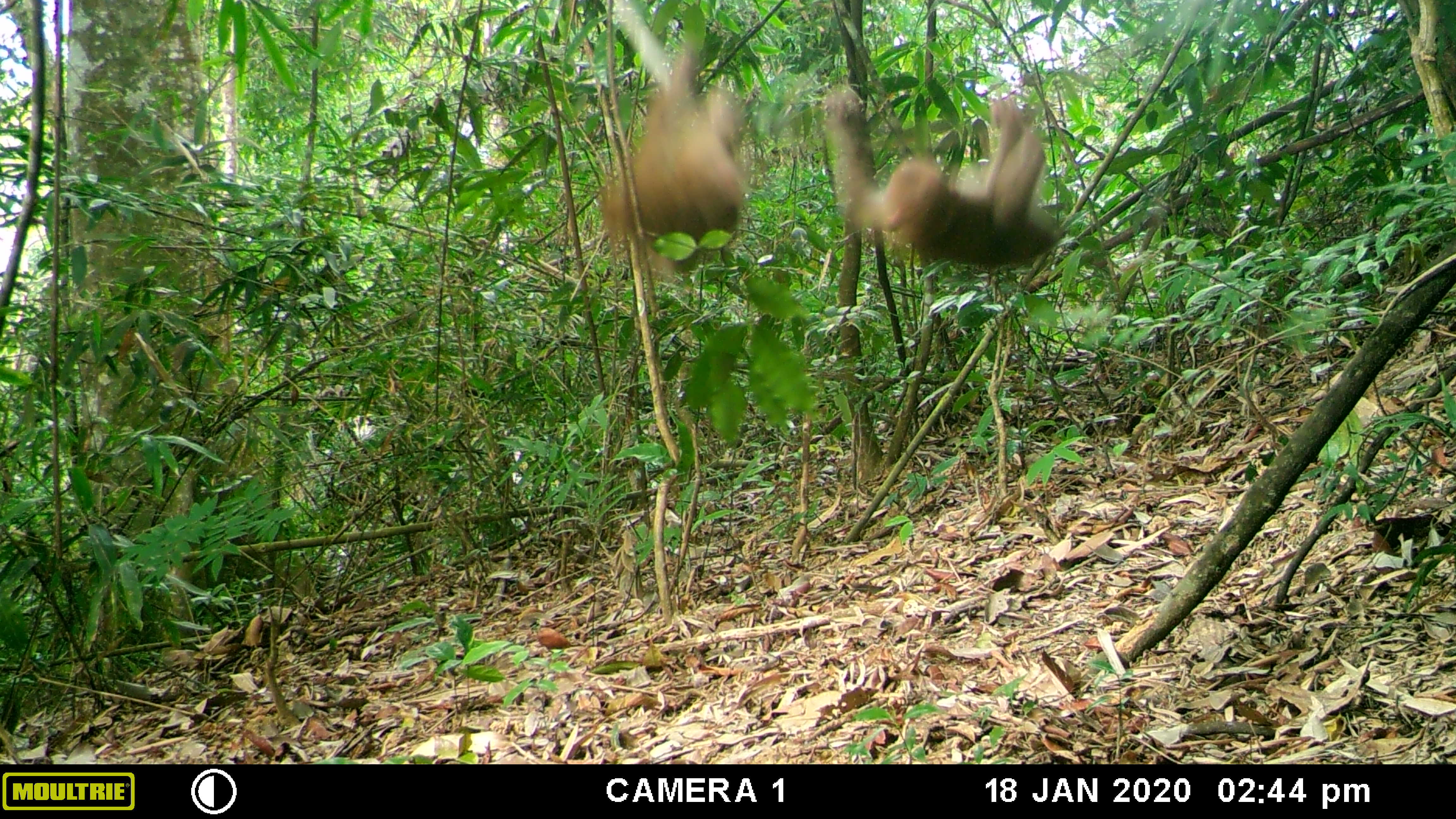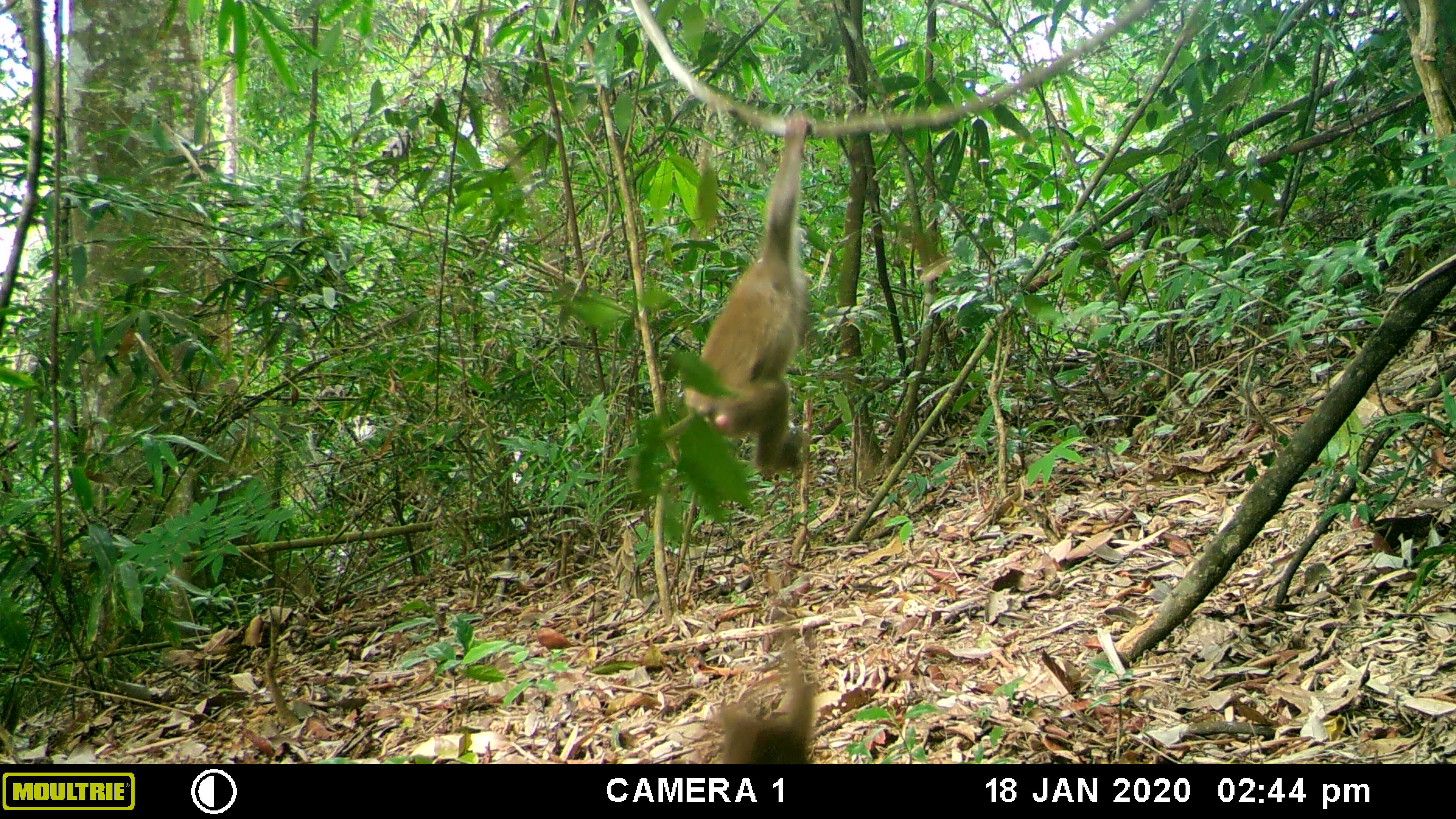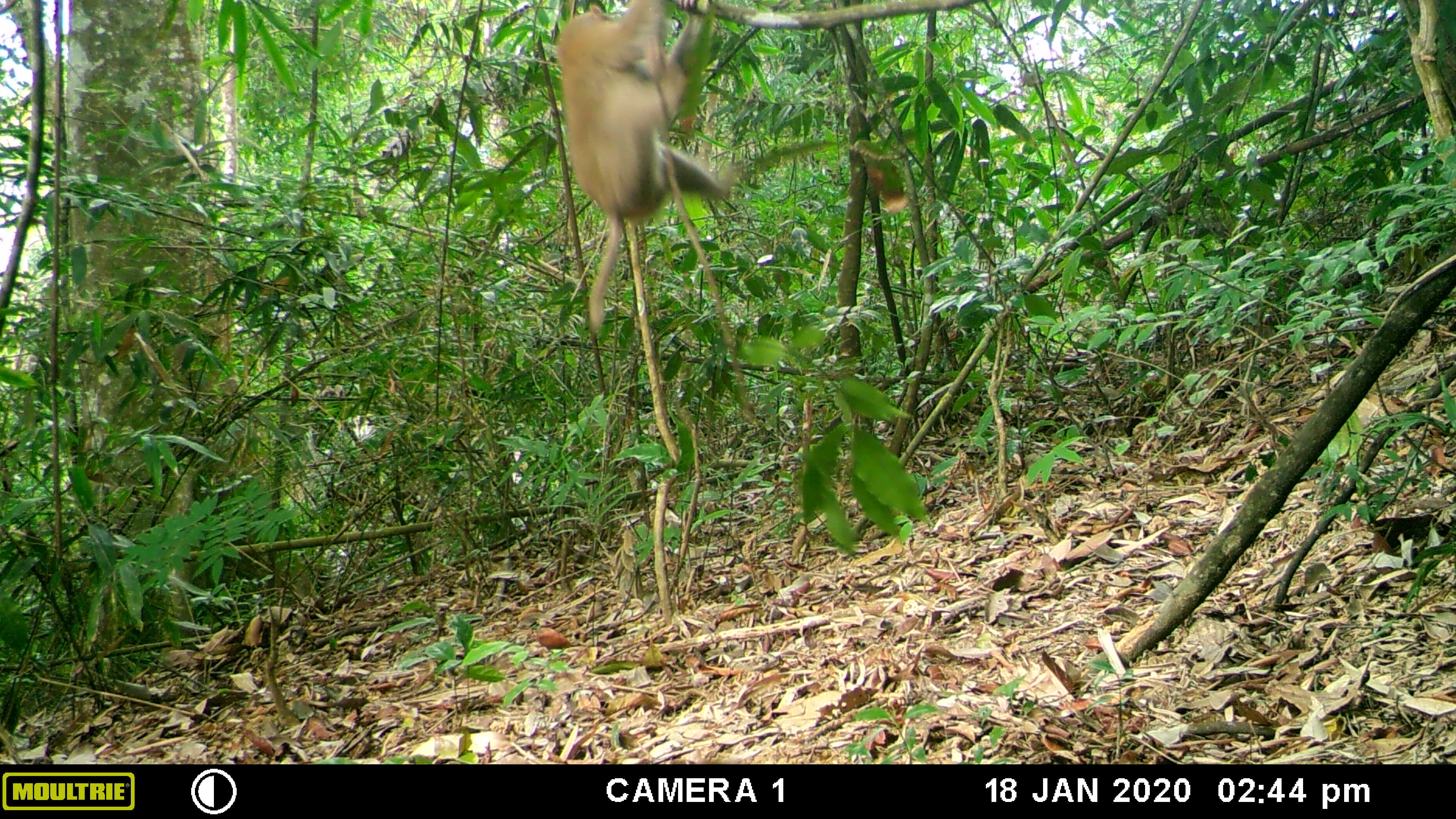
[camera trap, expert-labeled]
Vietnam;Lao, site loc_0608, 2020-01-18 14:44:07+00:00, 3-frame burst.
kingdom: Animalia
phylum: Chordata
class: Mammalia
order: Primates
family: Cercopithecidae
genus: Macaca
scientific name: Macaca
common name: macaques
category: assam or rhesus macaque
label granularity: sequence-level